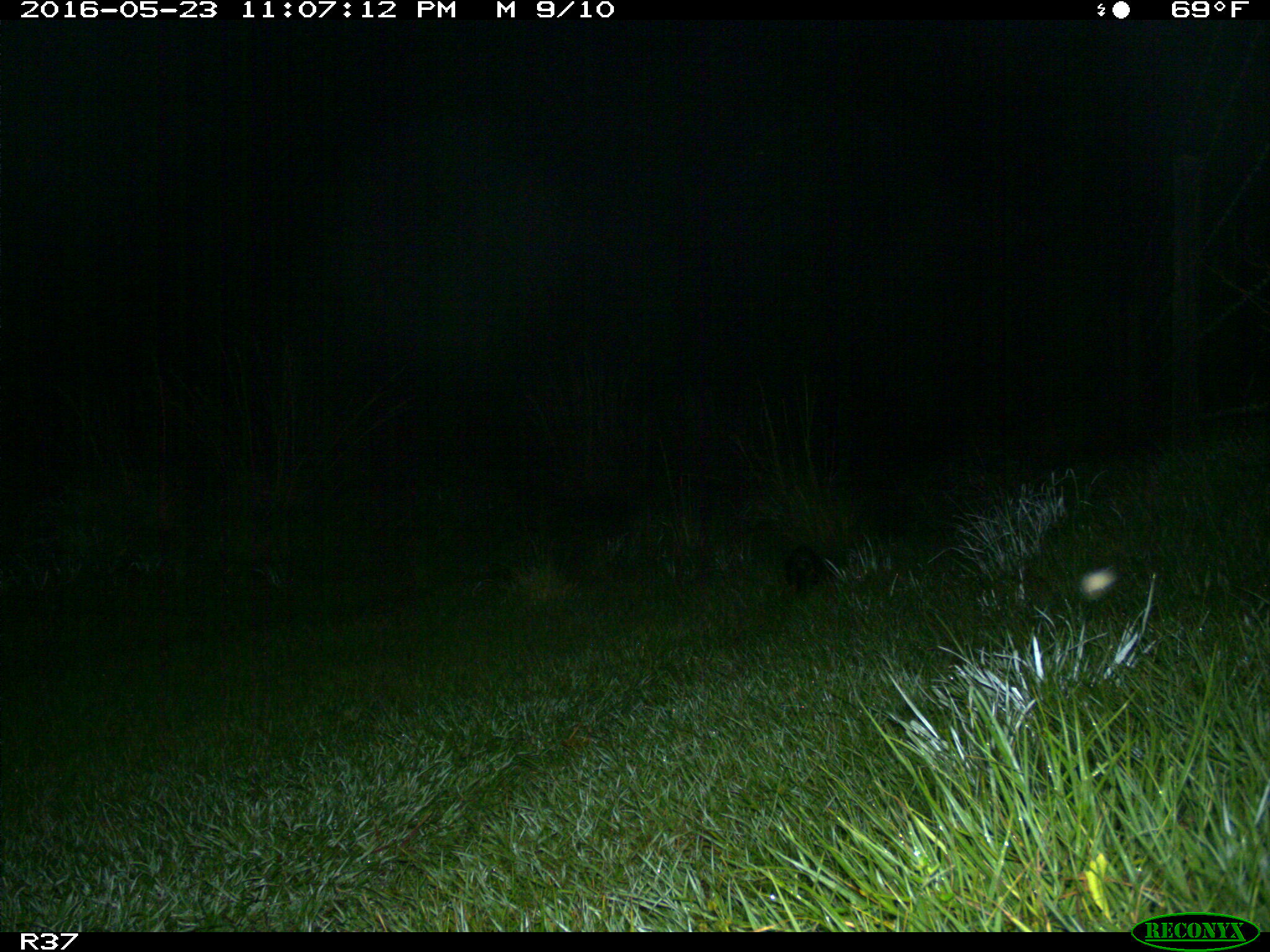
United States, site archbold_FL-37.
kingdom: Animalia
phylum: Chordata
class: Mammalia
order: Didelphimorphia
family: Didelphidae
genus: Didelphis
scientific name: Didelphis virginiana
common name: virginia opossum